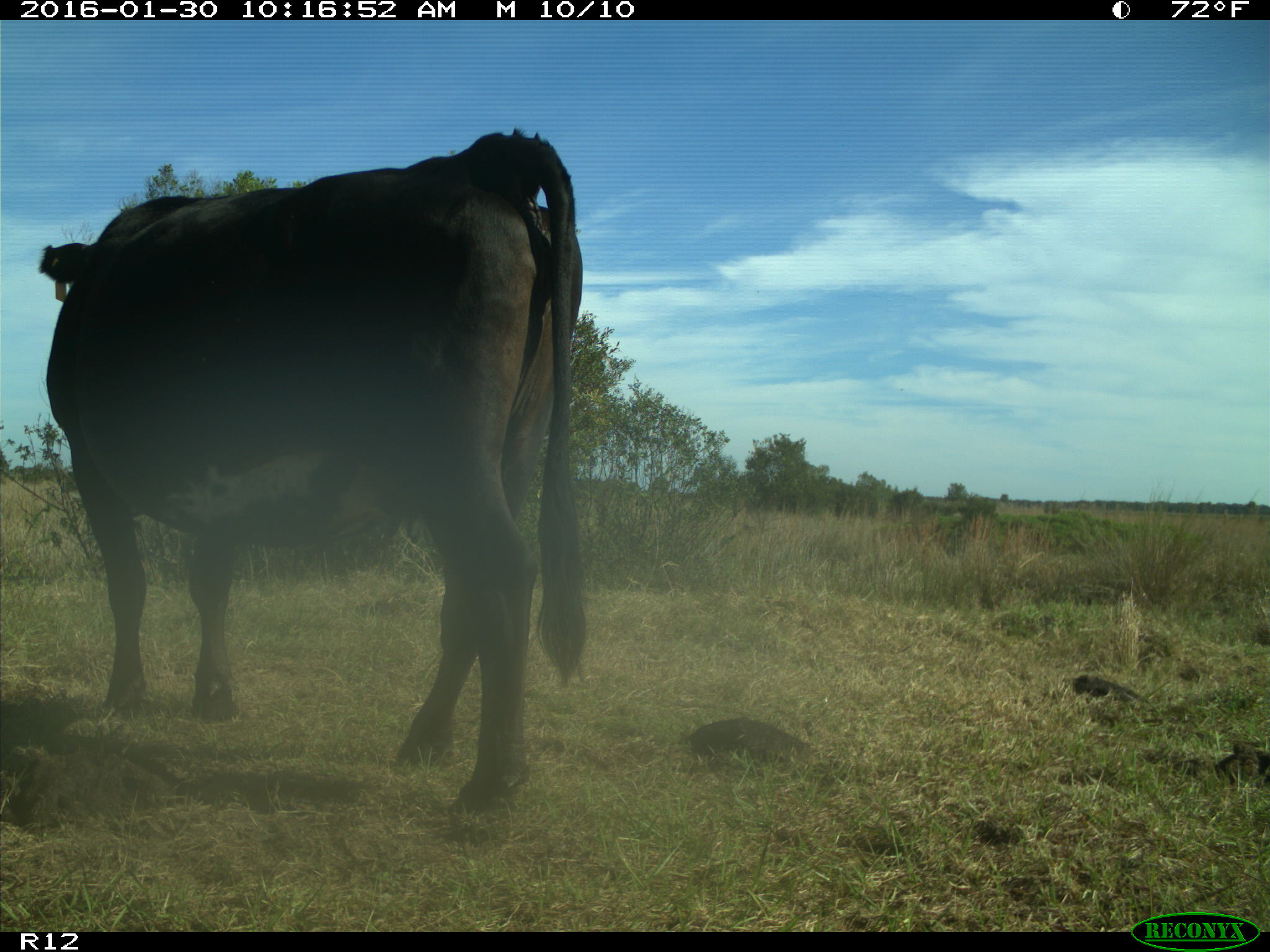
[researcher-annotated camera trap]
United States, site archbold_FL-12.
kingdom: Animalia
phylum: Chordata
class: Mammalia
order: Artiodactyla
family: Bovidae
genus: Bos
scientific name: Bos taurus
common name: domestic cow